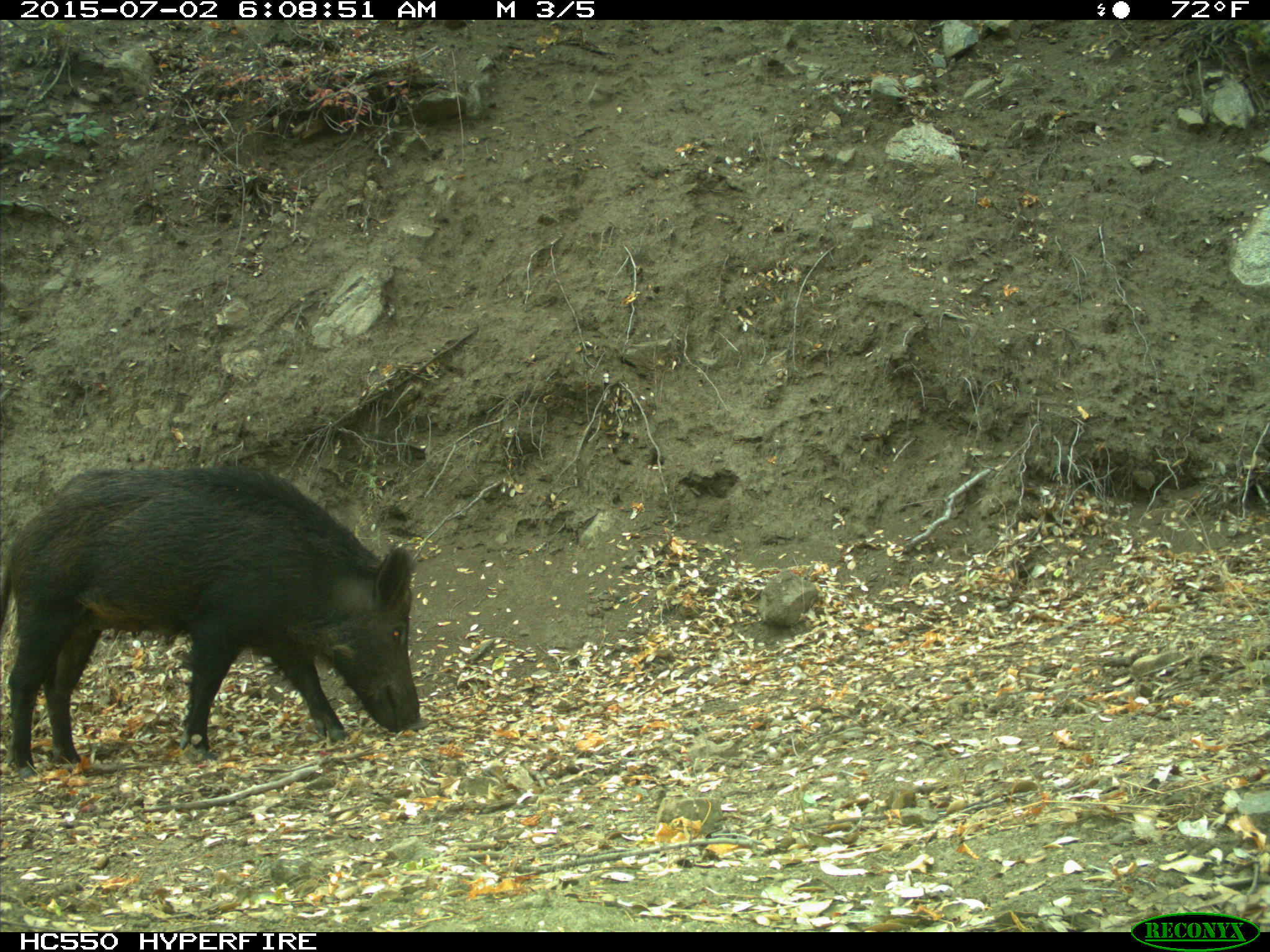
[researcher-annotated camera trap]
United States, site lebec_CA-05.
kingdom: Animalia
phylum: Chordata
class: Mammalia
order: Artiodactyla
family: Suidae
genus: Sus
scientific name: Sus scrofa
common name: wild boar